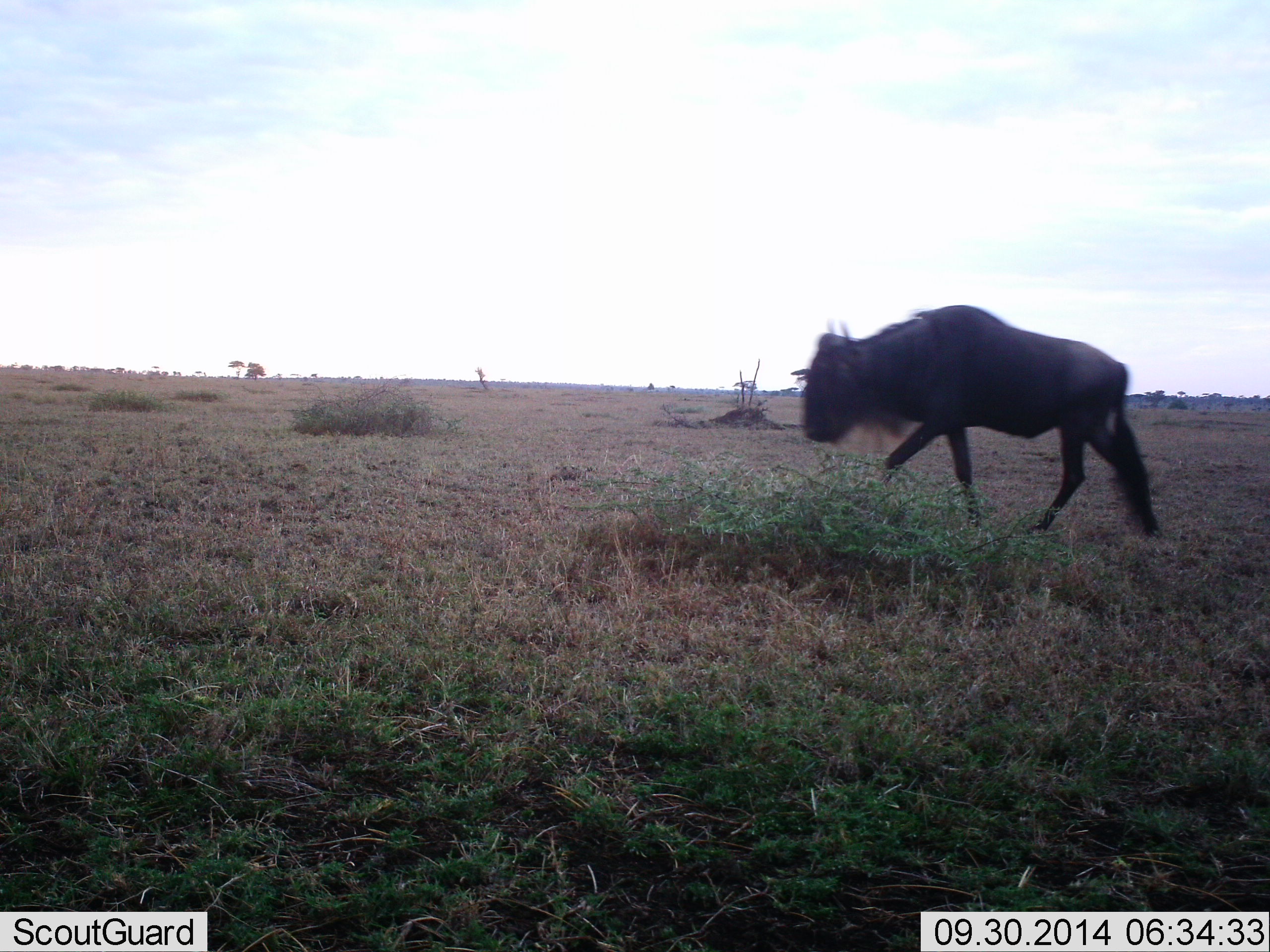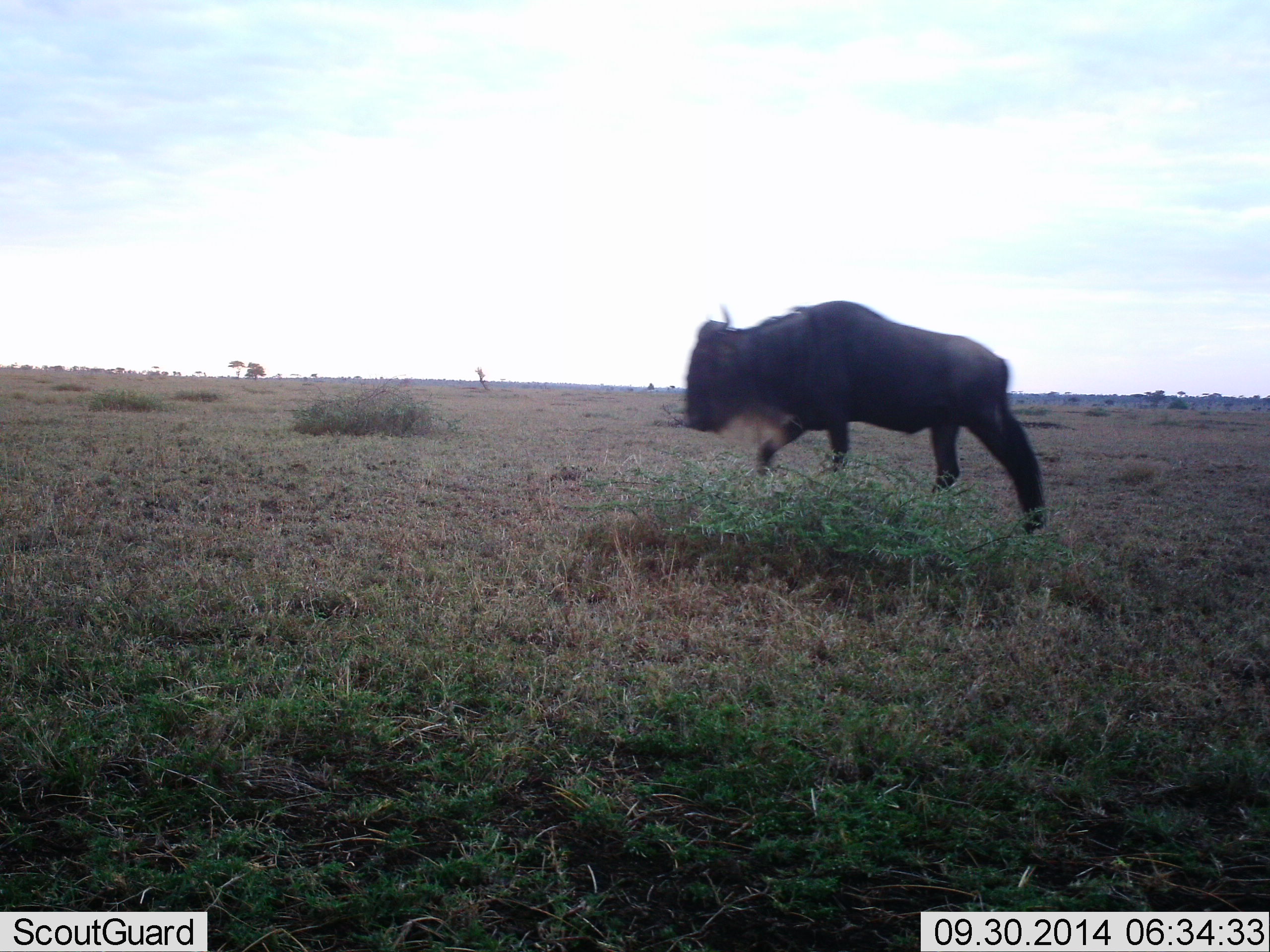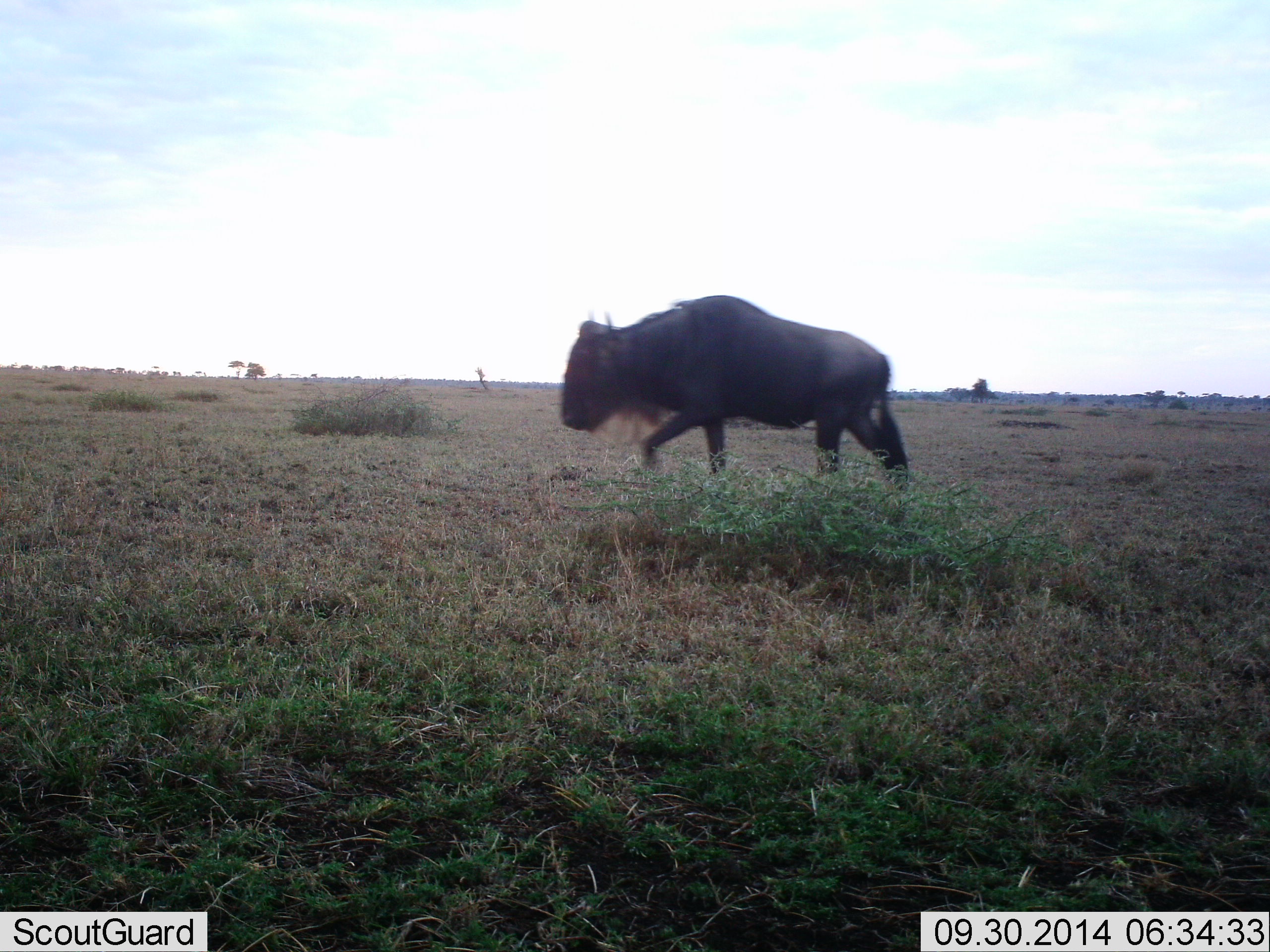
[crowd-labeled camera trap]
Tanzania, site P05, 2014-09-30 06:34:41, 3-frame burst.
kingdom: Animalia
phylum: Chordata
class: Mammalia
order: Artiodactyla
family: Bovidae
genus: Connochaetes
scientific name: Connochaetes taurinus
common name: blue wildebeest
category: wildebeest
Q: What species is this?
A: Wildebeest (blue wildebeest) (Connochaetes taurinus).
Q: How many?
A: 1.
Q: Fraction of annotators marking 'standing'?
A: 10%.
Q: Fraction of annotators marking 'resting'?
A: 0%.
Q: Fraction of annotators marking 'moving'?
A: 100%.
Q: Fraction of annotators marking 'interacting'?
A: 0%.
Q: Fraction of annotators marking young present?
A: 0%.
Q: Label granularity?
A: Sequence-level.